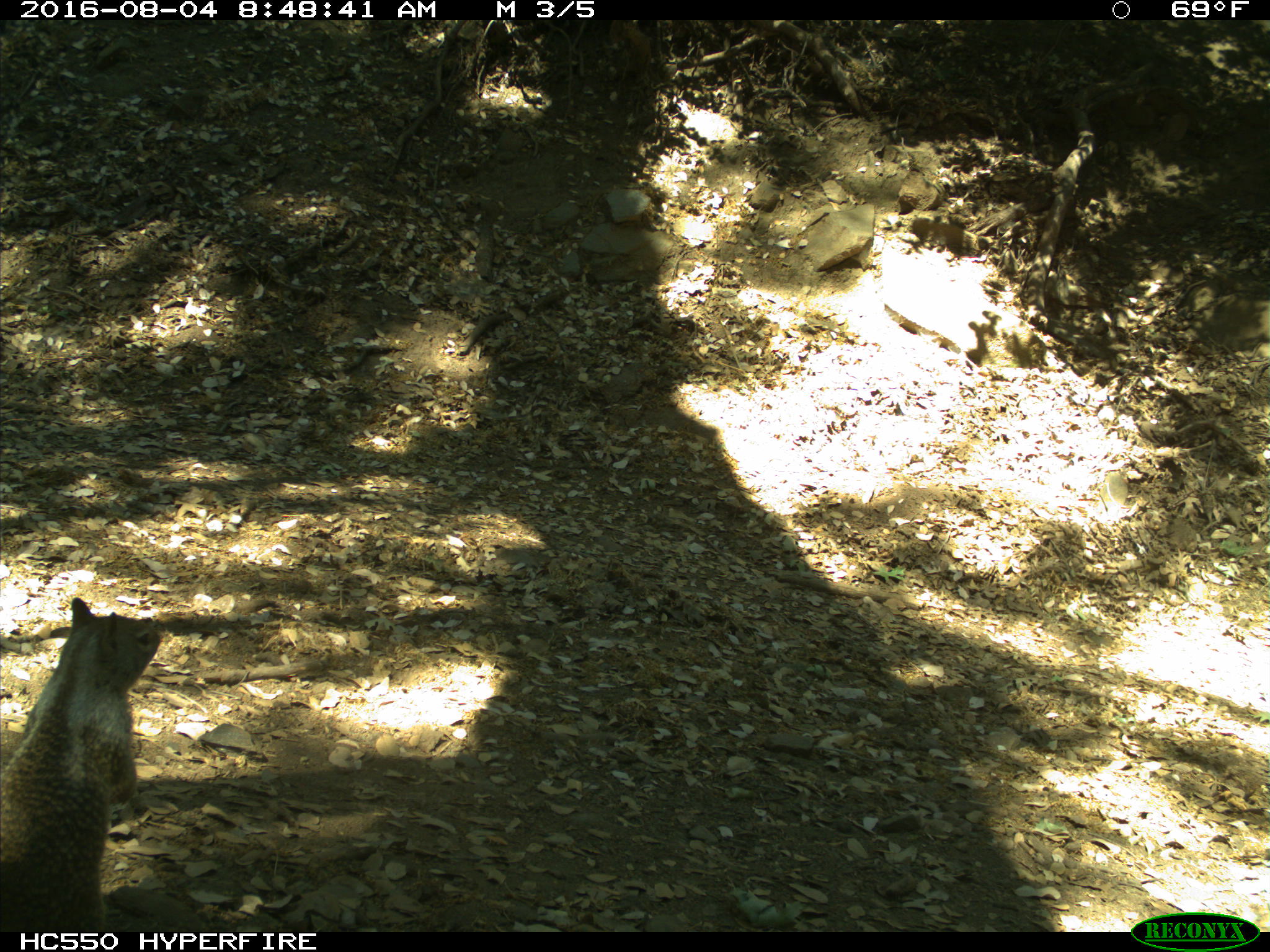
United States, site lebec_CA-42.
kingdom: Animalia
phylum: Chordata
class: Mammalia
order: Rodentia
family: Sciuridae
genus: Otospermophilus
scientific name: Otospermophilus beecheyi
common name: california ground squirrel